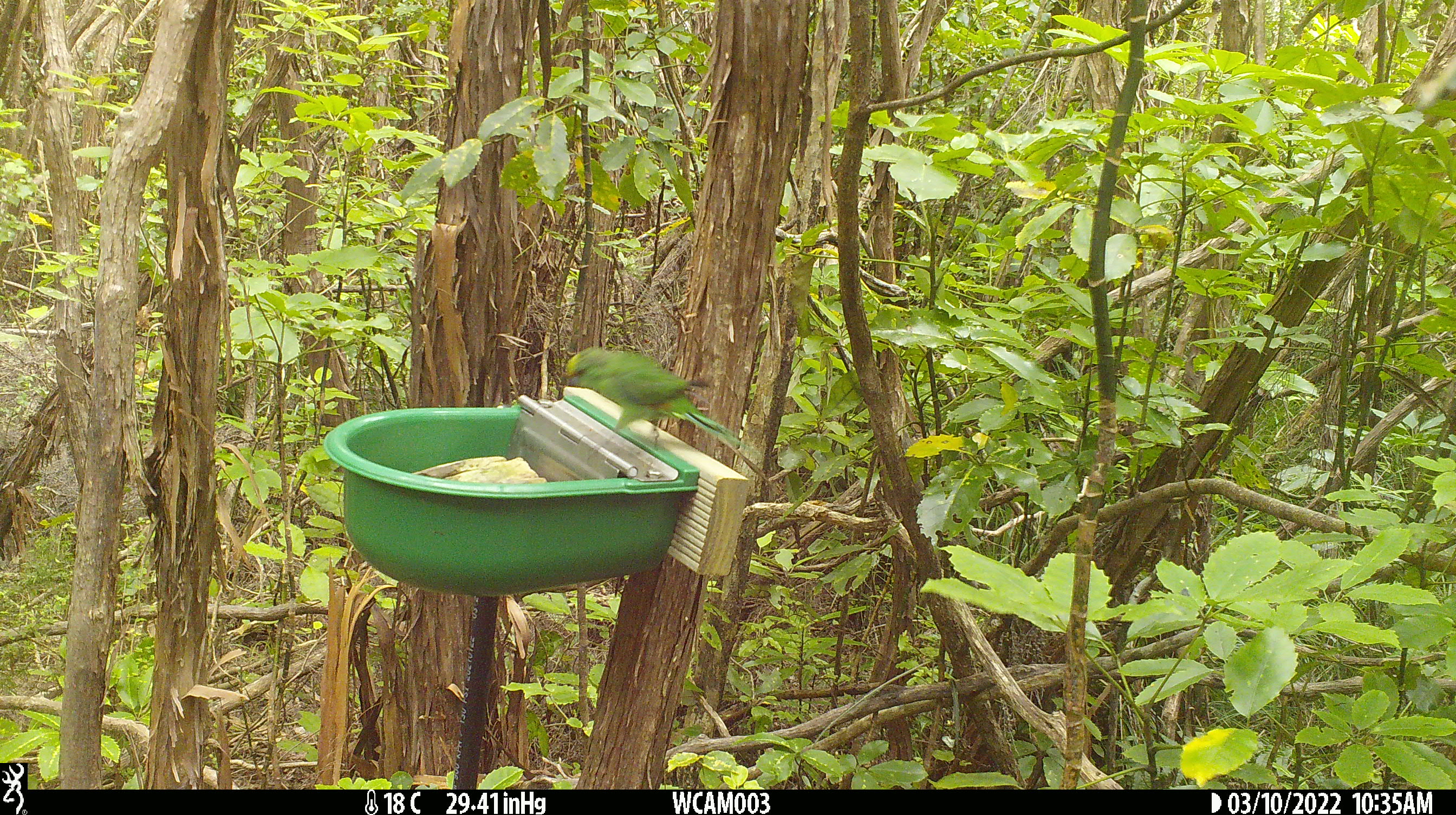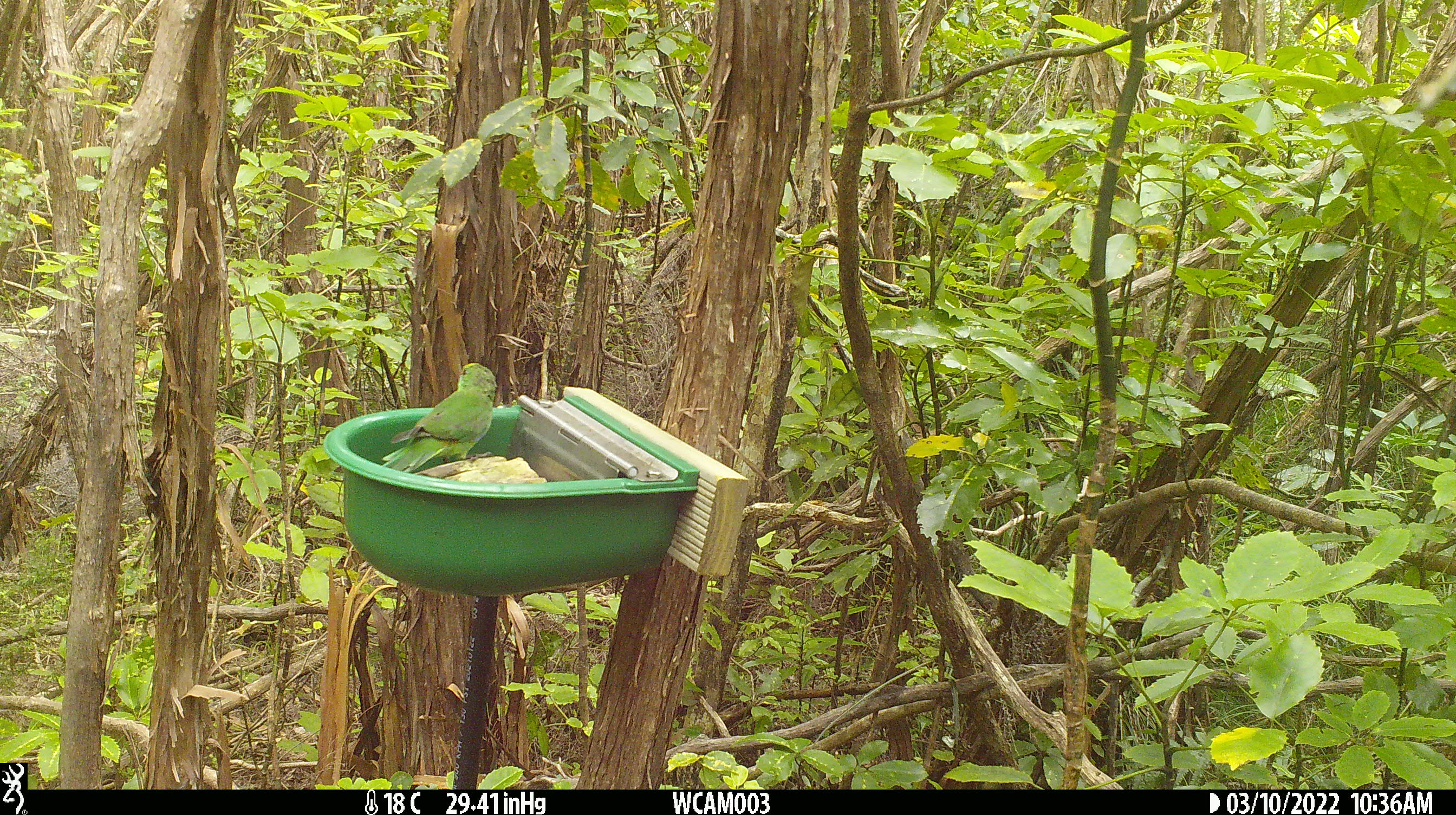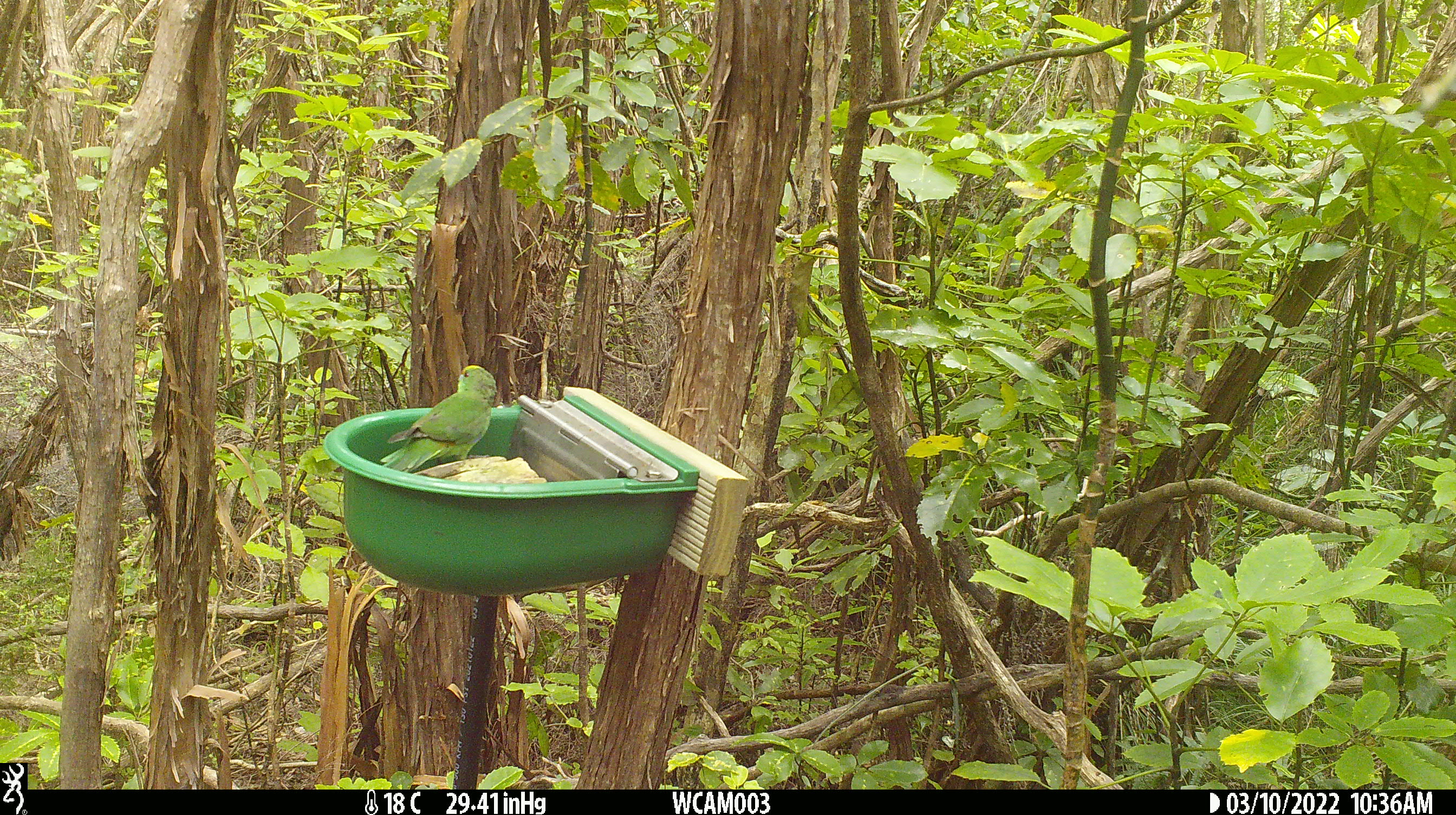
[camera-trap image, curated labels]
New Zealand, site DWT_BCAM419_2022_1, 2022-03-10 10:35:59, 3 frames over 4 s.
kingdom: Animalia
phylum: Chordata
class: Aves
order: Psittaciformes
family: Psittaculidae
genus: Cyanoramphus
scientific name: Cyanoramphus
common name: parakeet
Parakeet (Cyanoramphus).